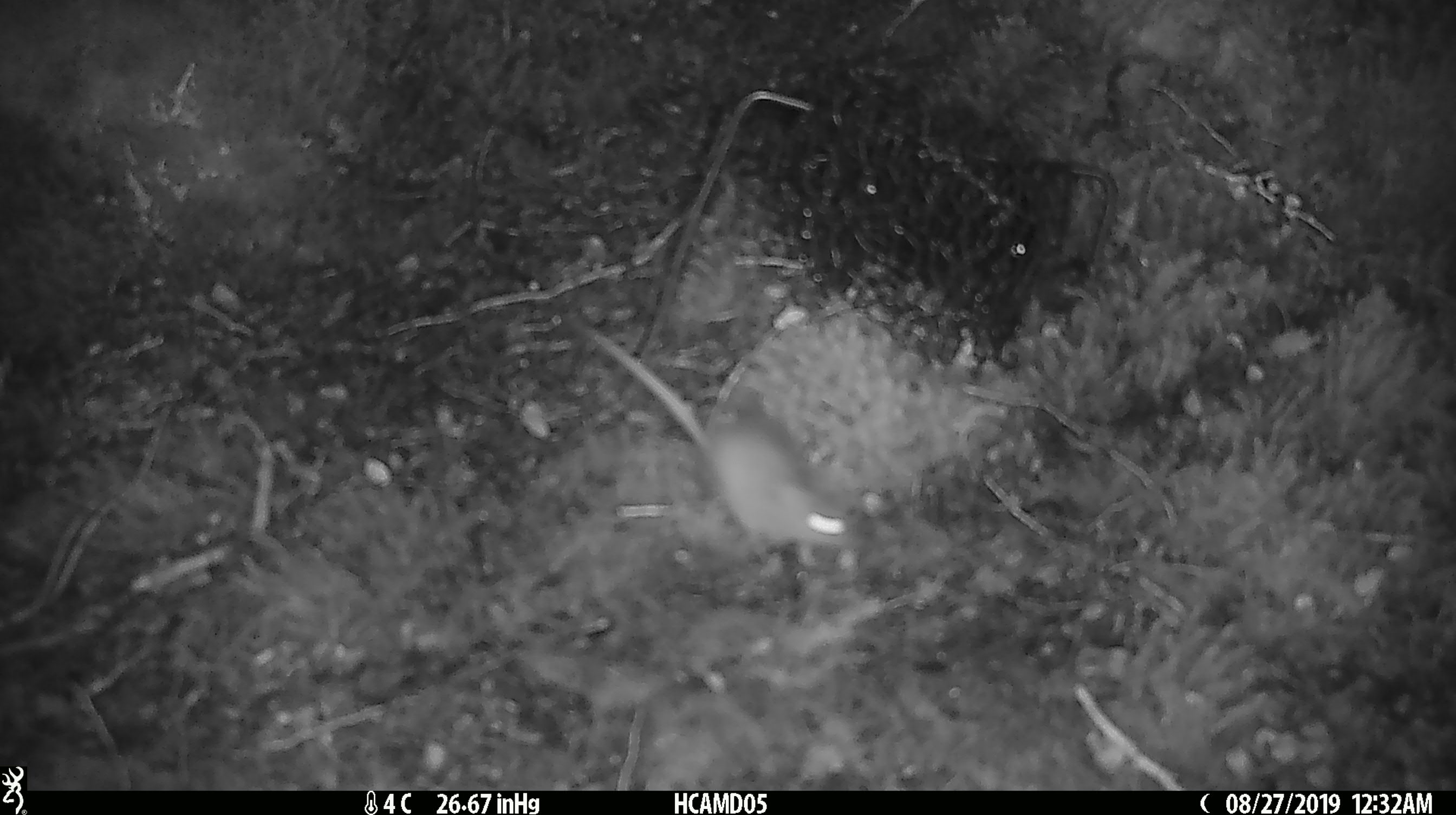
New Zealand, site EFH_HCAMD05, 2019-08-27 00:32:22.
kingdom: Animalia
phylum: Chordata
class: Mammalia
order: Rodentia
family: Muridae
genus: Mus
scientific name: Mus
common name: mouse